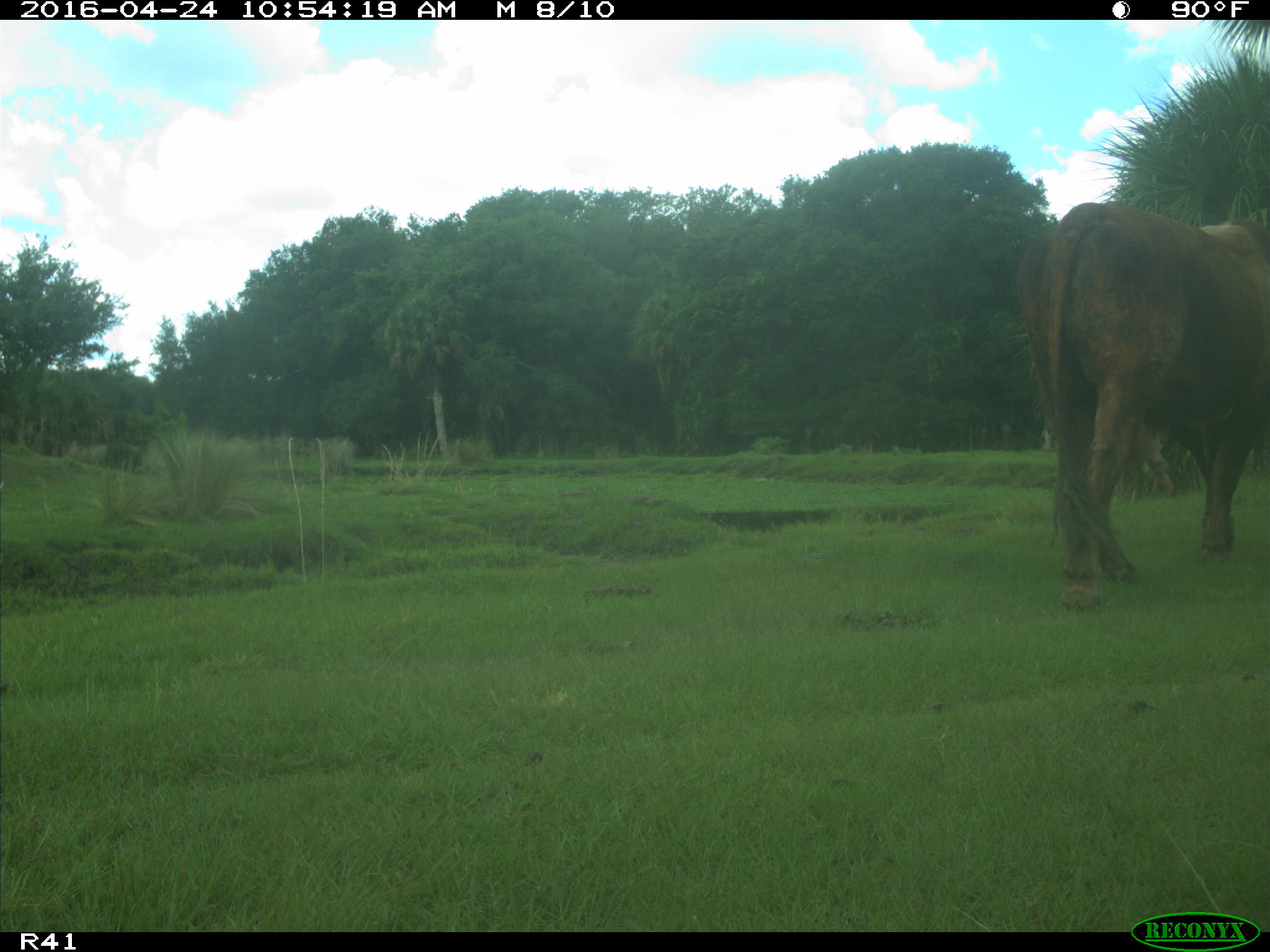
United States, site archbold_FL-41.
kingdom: Animalia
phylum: Chordata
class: Mammalia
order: Artiodactyla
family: Bovidae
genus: Bos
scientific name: Bos taurus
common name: domestic cow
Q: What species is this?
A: Bos taurus (domestic cow).